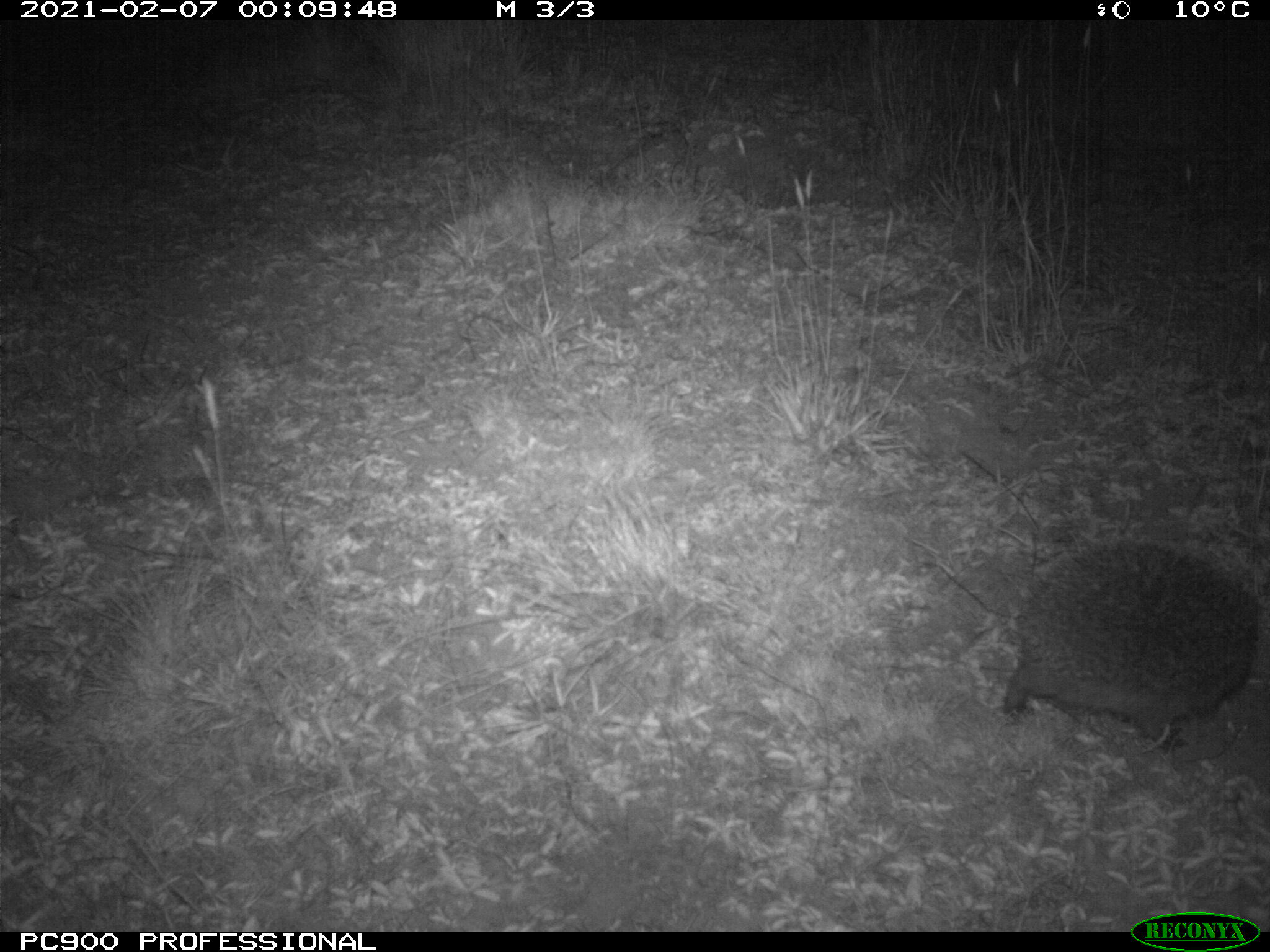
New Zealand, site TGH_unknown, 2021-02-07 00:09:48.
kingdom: Animalia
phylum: Chordata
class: Mammalia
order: Eulipotyphla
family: Erinaceidae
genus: Erinaceus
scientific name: Erinaceus europaeus europaeus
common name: european hedgehog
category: hedgehog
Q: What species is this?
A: Hedgehog (european hedgehog) (Erinaceus europaeus europaeus).